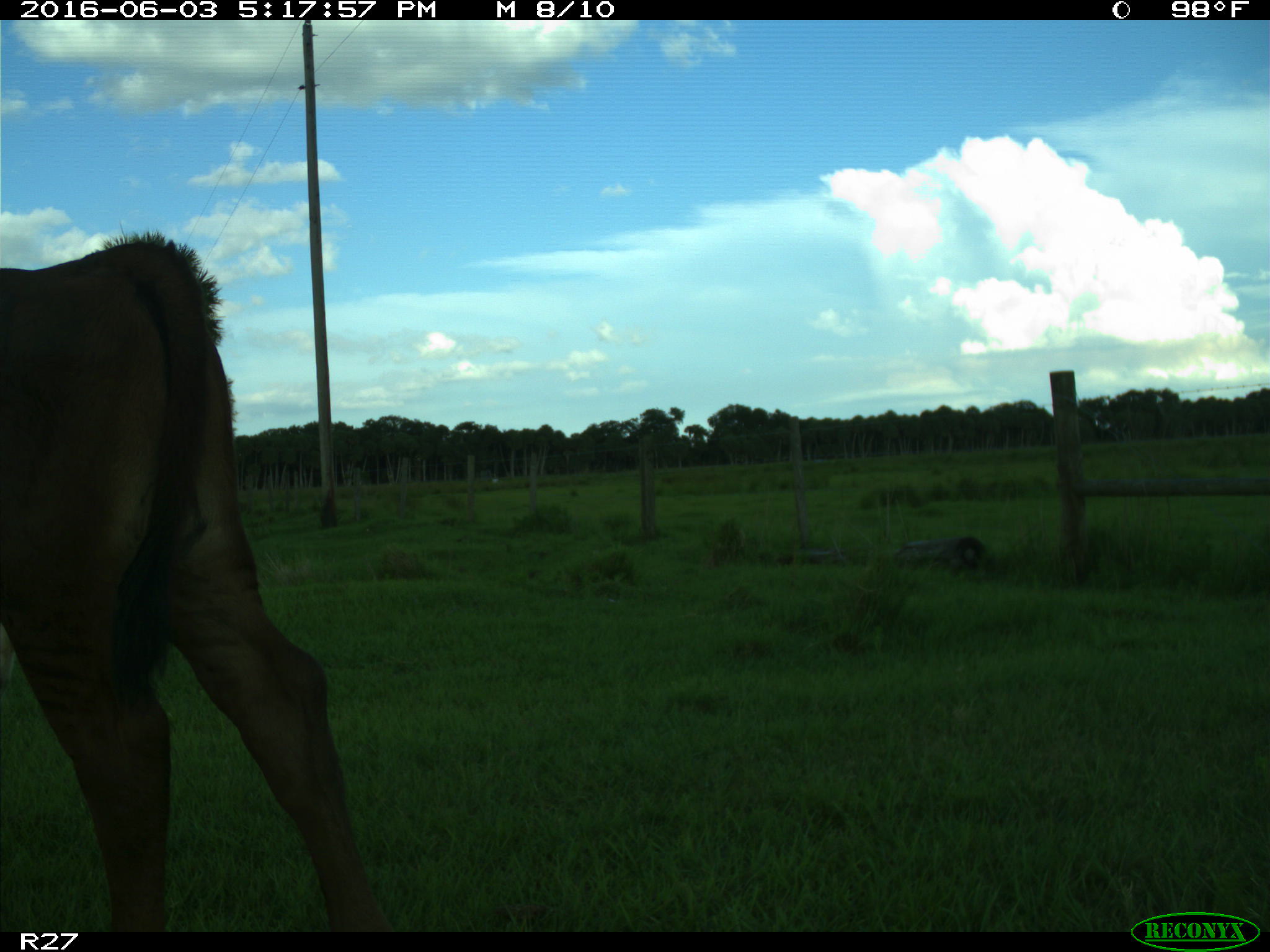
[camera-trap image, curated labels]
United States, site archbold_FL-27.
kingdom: Animalia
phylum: Chordata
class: Mammalia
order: Artiodactyla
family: Bovidae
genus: Bos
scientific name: Bos taurus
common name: domestic cow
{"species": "Bos taurus (domestic cow)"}